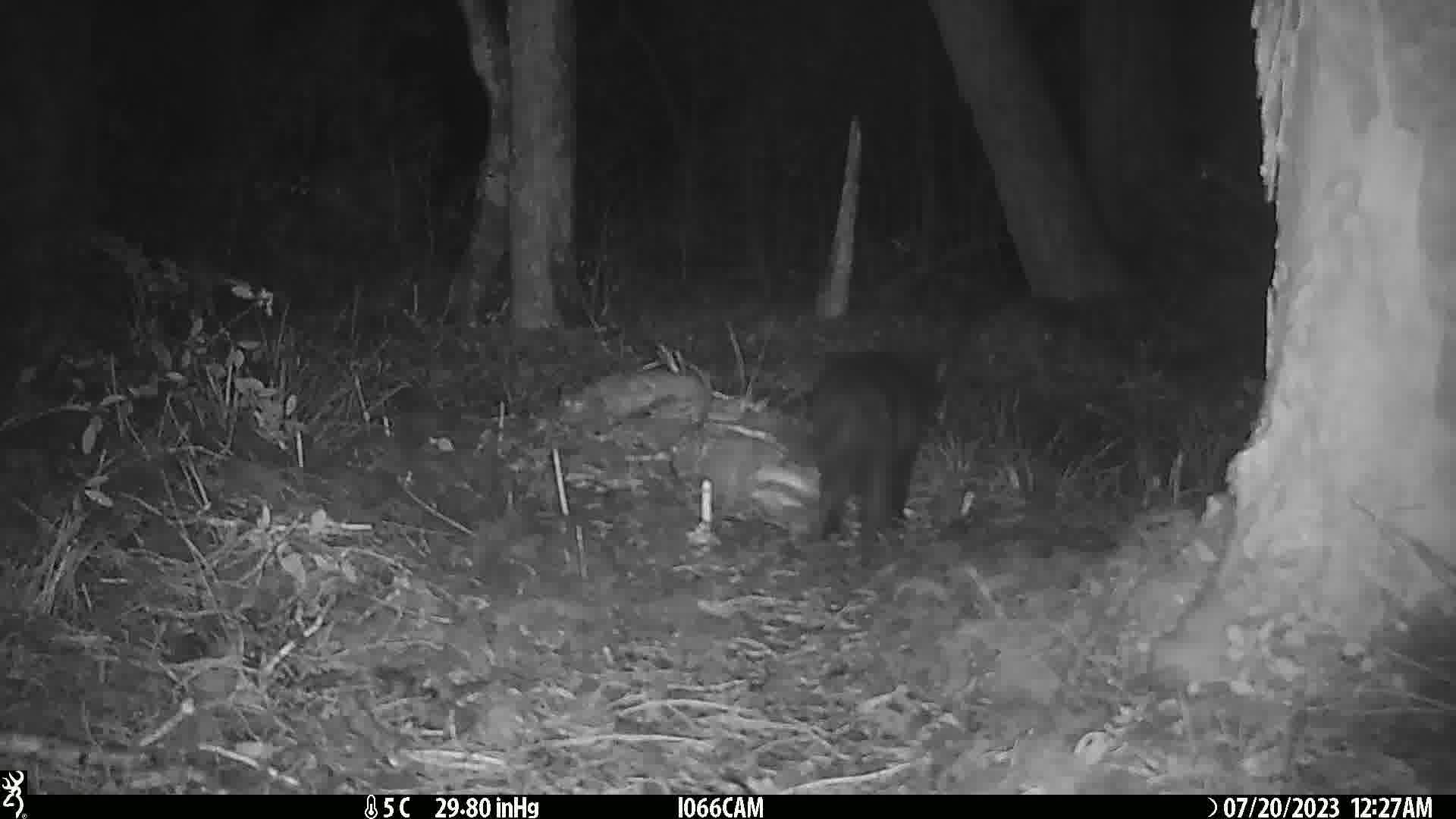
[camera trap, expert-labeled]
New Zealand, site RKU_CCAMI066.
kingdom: Animalia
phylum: Chordata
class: Mammalia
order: Carnivora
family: Felidae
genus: Felis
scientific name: Felis catus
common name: domestic cat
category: cat